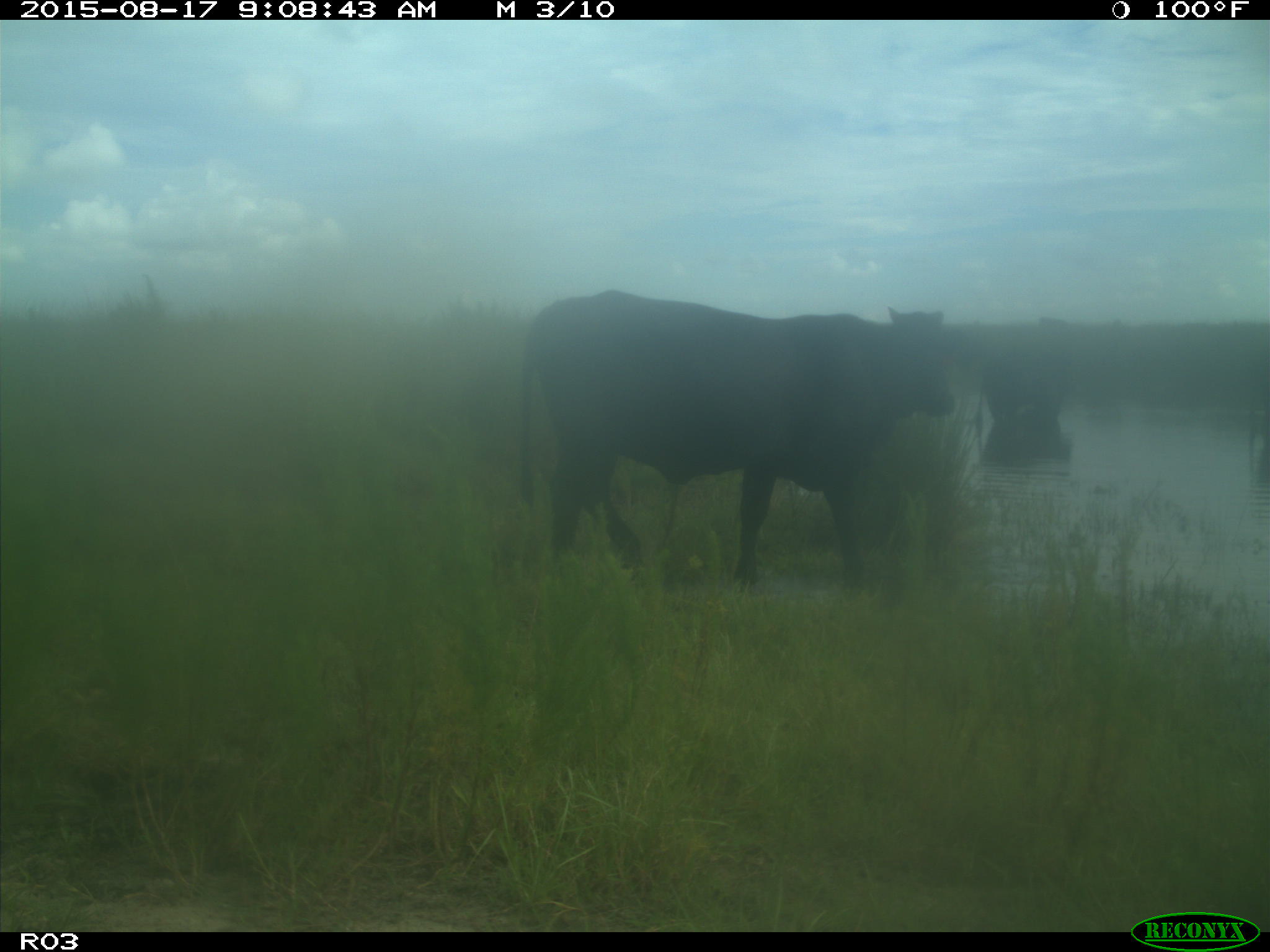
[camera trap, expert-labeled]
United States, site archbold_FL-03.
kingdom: Animalia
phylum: Chordata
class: Mammalia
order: Artiodactyla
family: Bovidae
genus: Bos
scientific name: Bos taurus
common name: domestic cow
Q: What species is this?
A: Bos taurus (domestic cow).